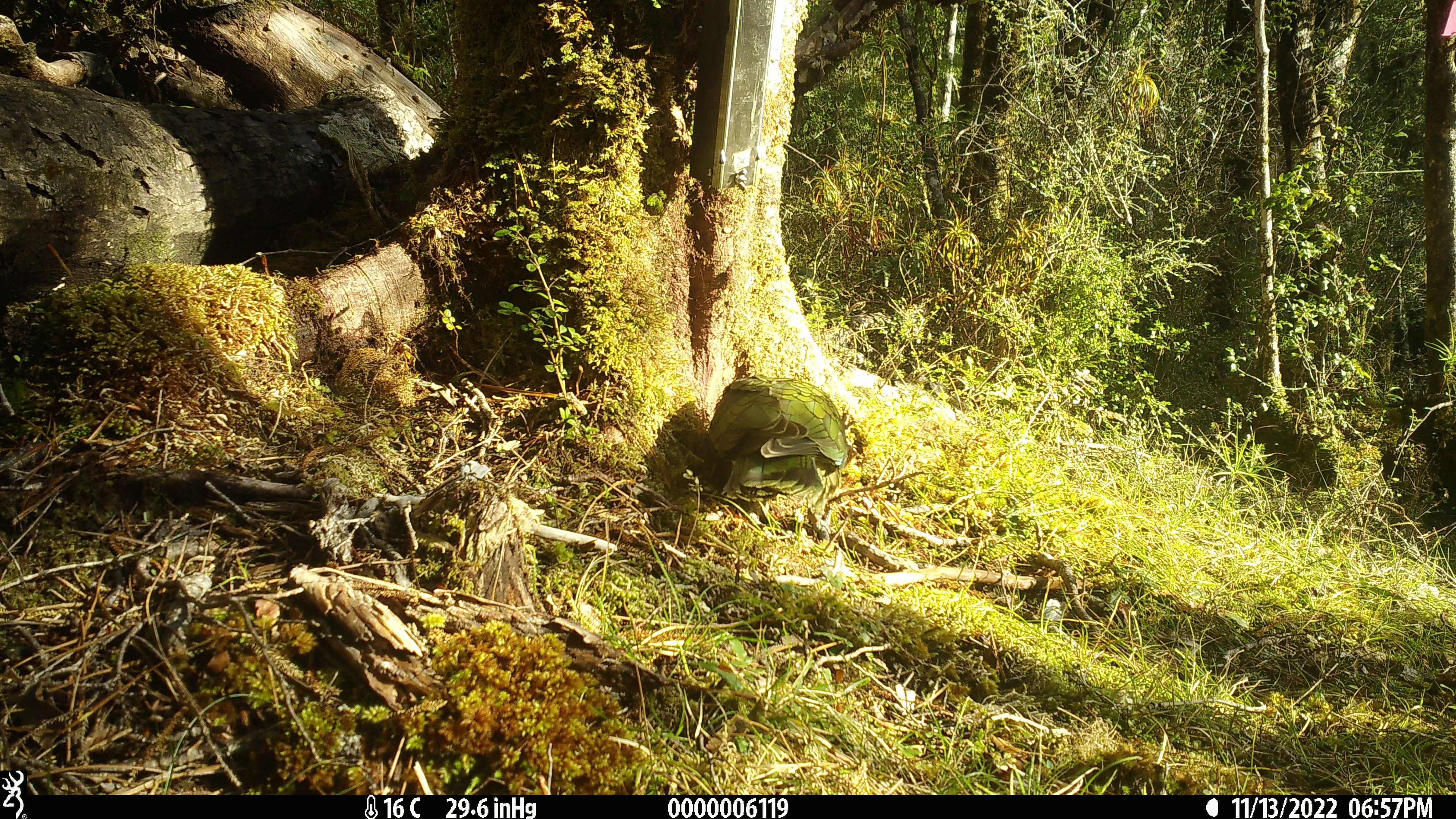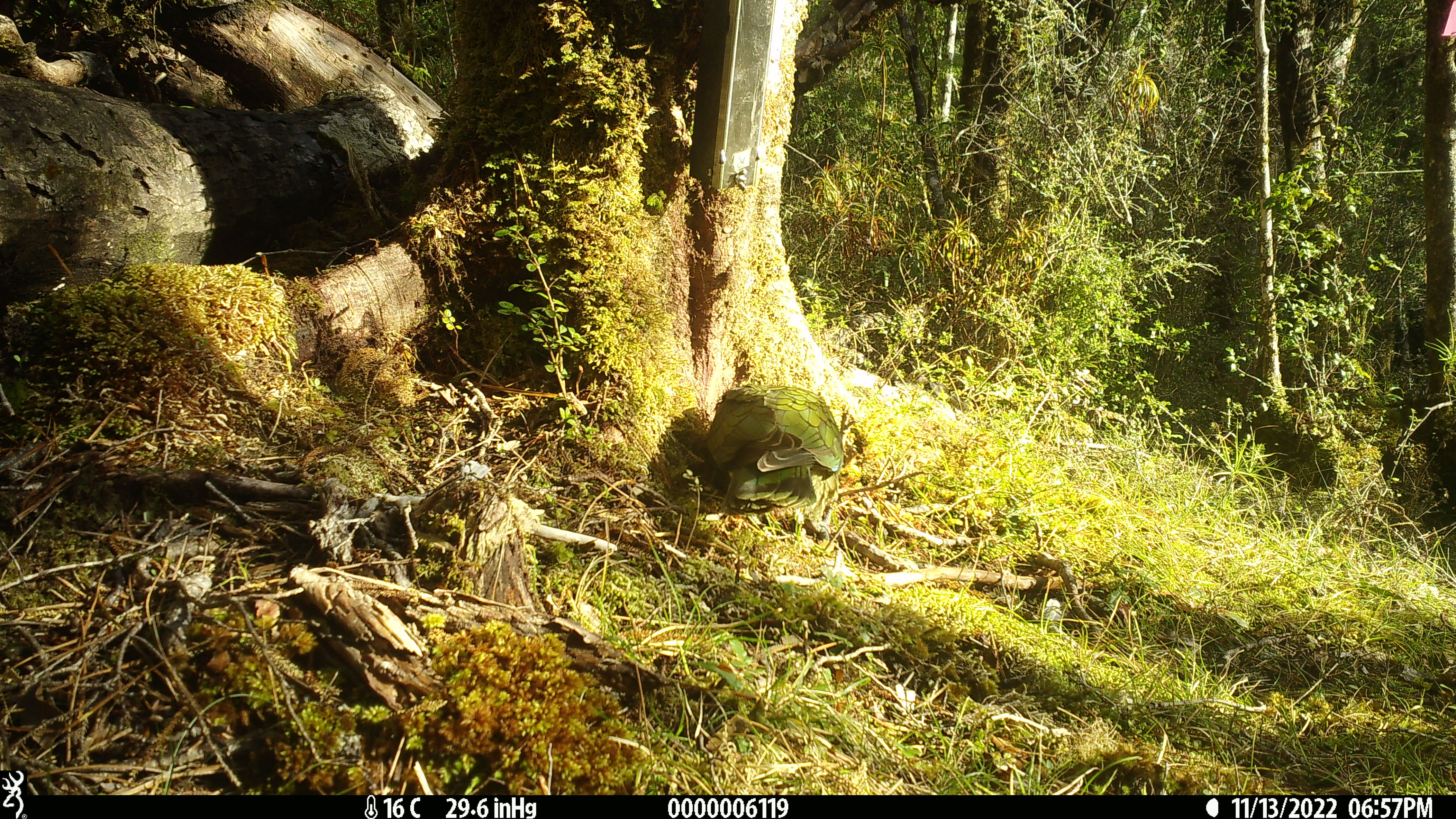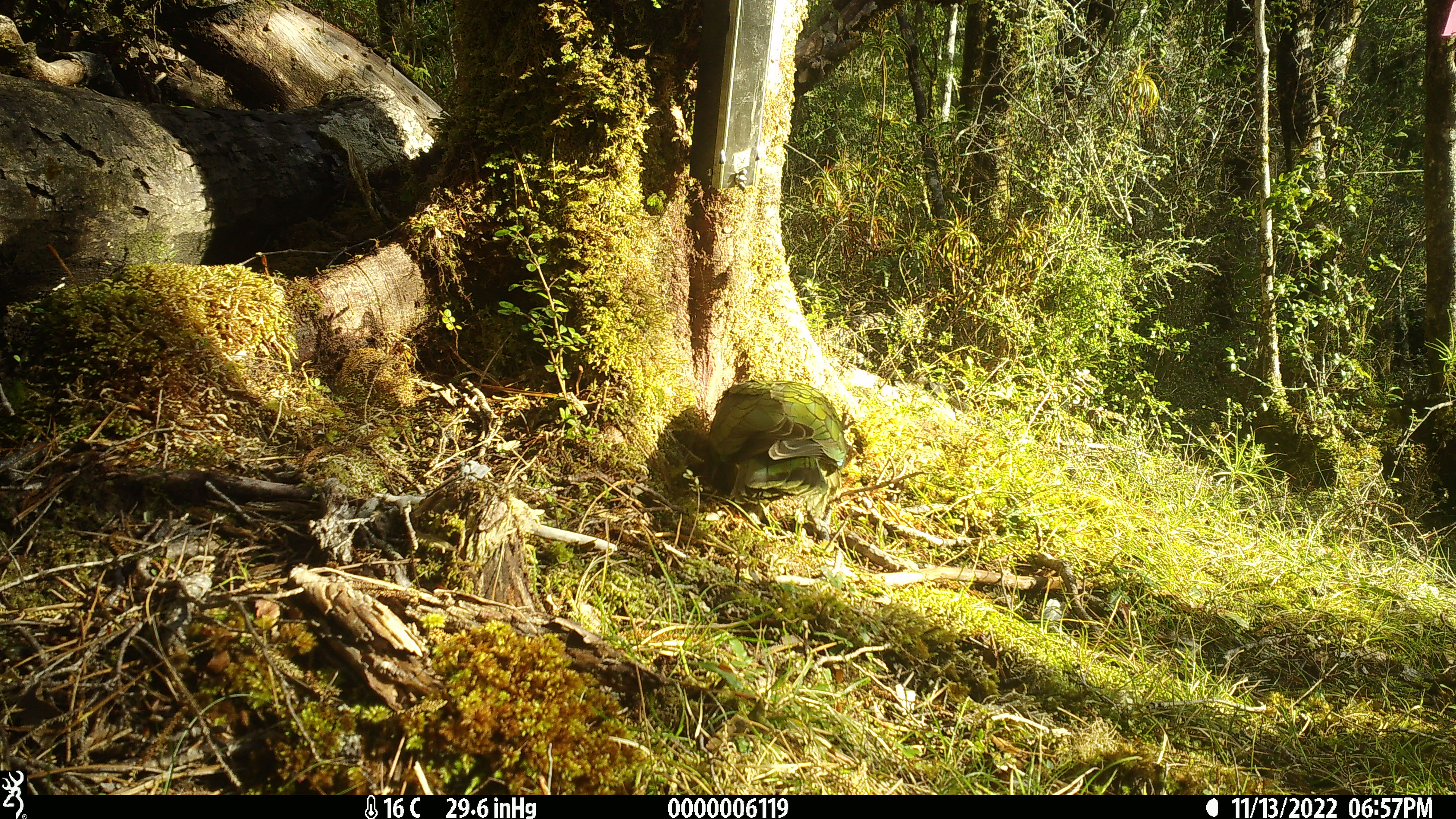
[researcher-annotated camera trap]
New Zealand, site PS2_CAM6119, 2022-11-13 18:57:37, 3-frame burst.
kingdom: Animalia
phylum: Chordata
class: Aves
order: Psittaciformes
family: Strigopidae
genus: Nestor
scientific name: Nestor notabilis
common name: kea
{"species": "kea (Nestor notabilis)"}